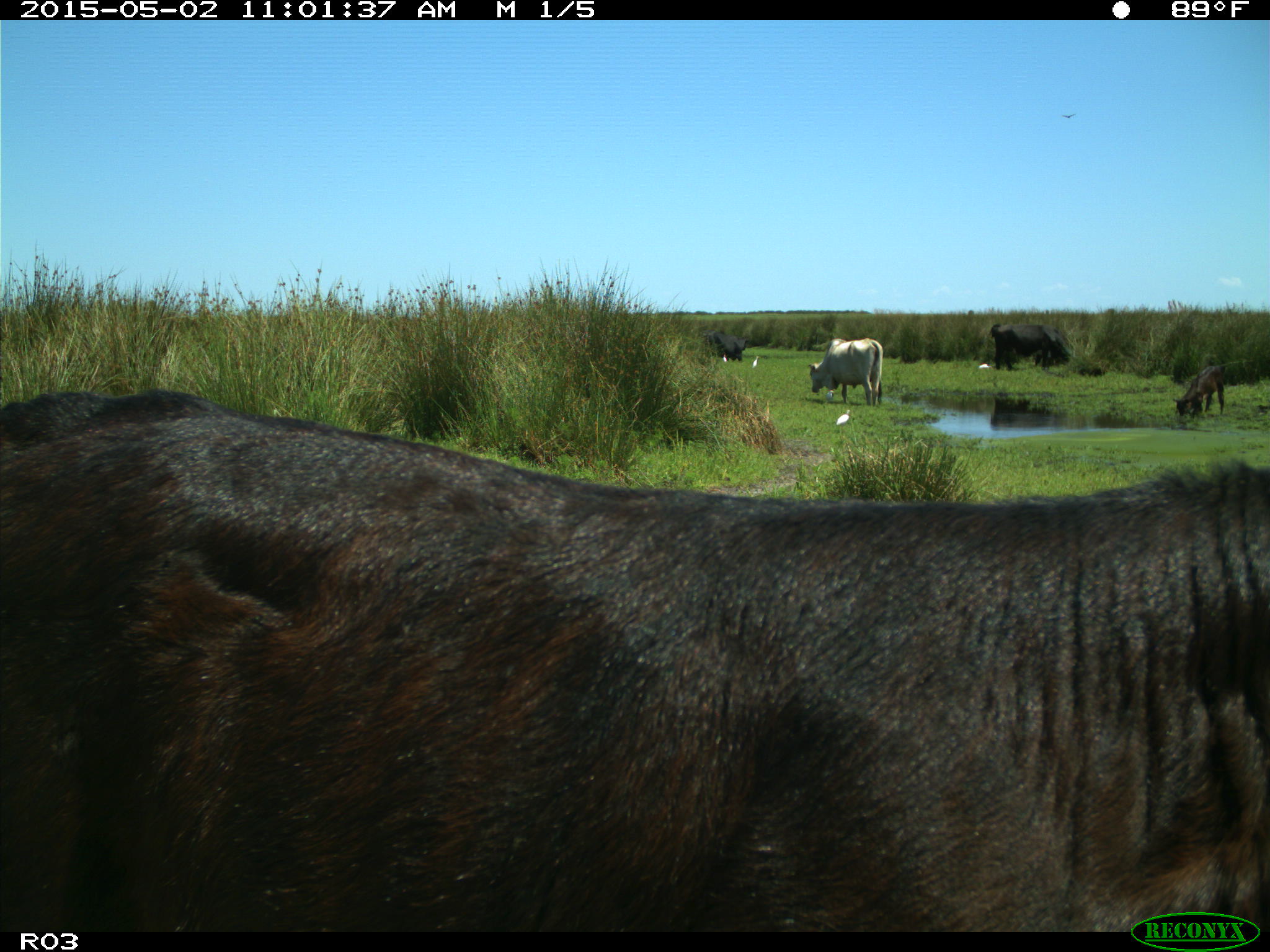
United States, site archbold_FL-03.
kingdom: Animalia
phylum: Chordata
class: Mammalia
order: Artiodactyla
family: Bovidae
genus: Bos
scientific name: Bos taurus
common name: domestic cow